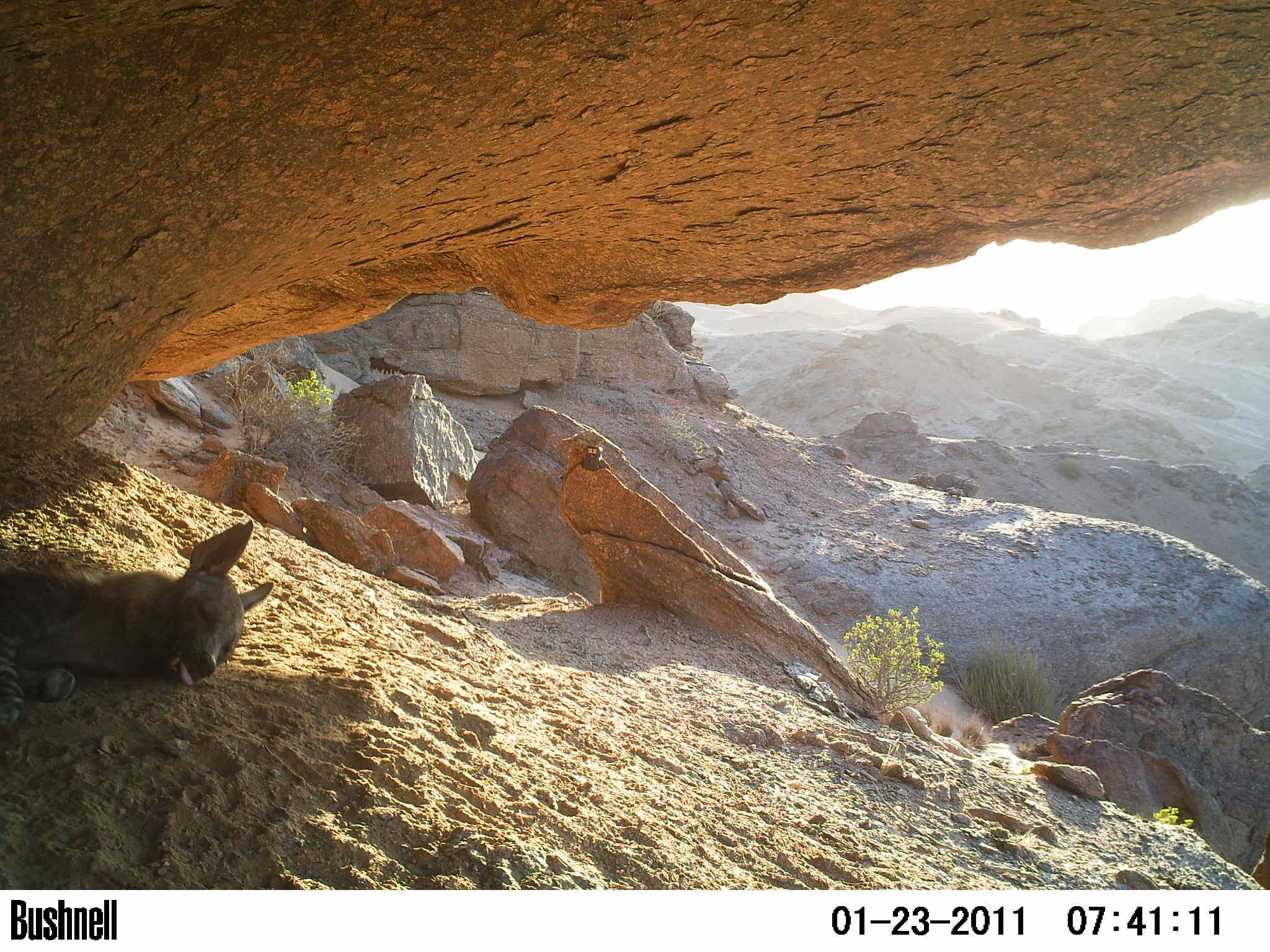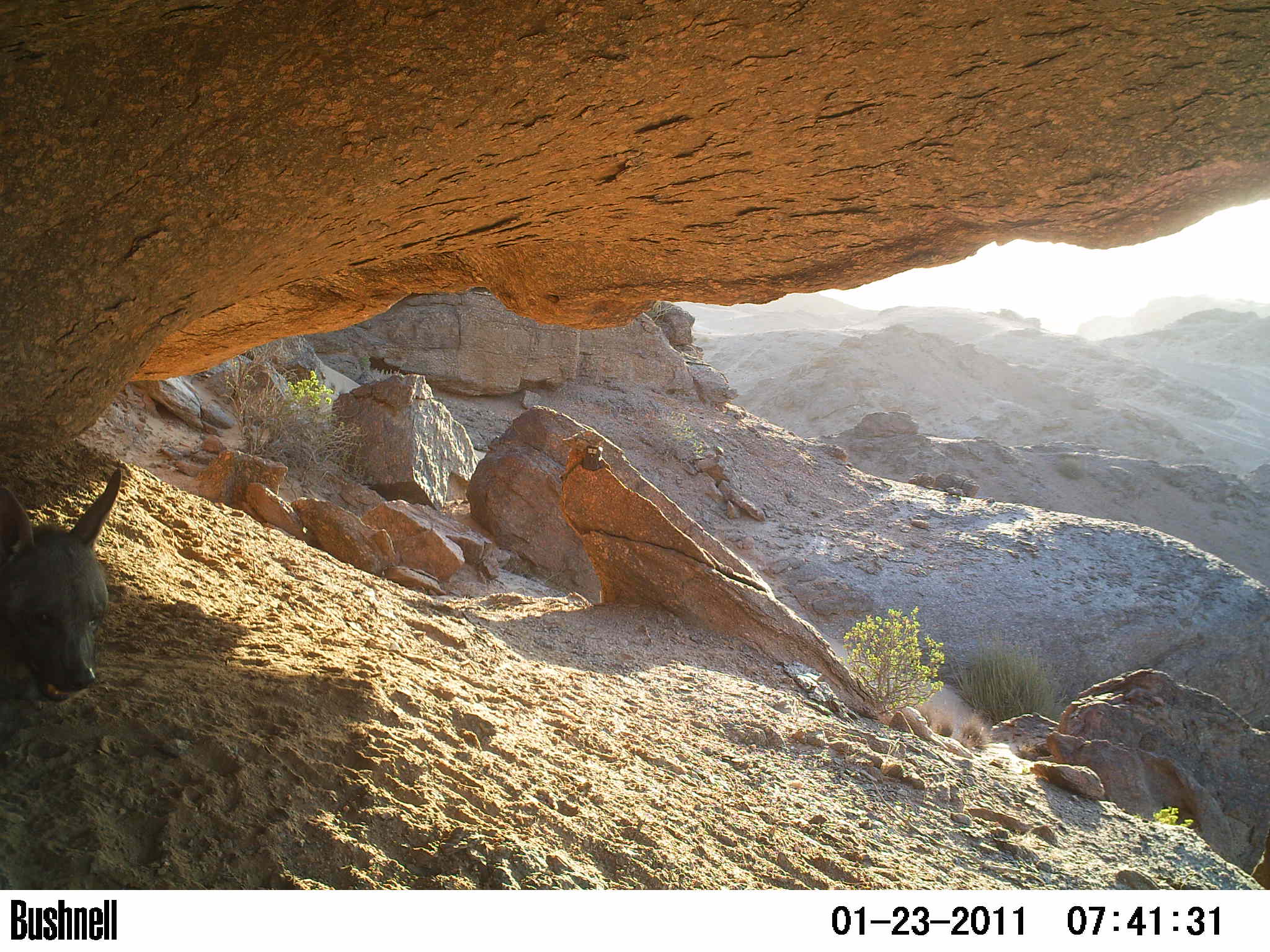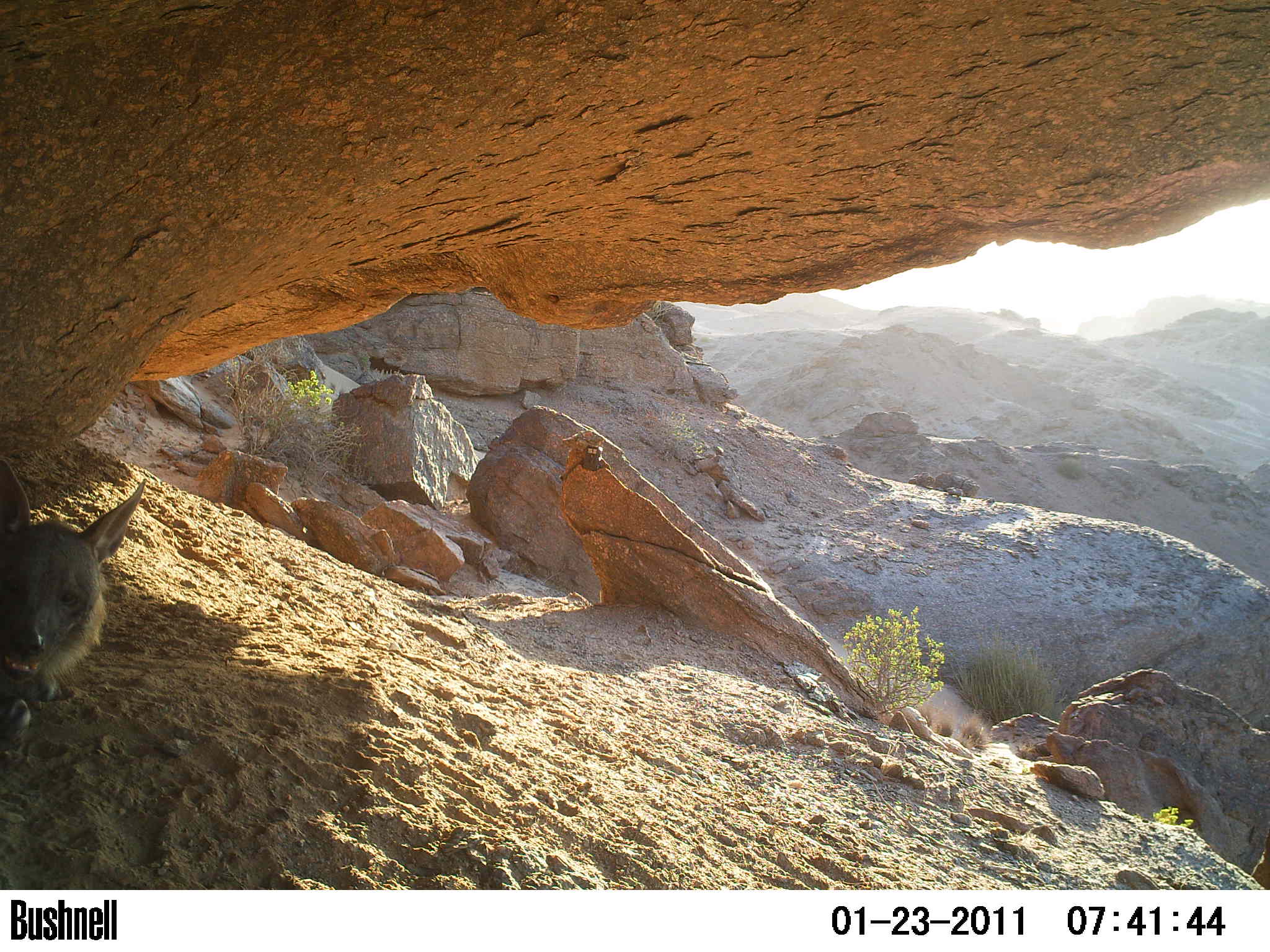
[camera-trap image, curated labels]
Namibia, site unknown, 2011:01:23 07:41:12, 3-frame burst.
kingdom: Animalia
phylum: Chordata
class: Mammalia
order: Carnivora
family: Hyaenidae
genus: Parahyaena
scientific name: Parahyaena brunnea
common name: brown hyena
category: hyaena brunnea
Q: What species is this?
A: Hyaena brunnea (brown hyena) (Parahyaena brunnea).